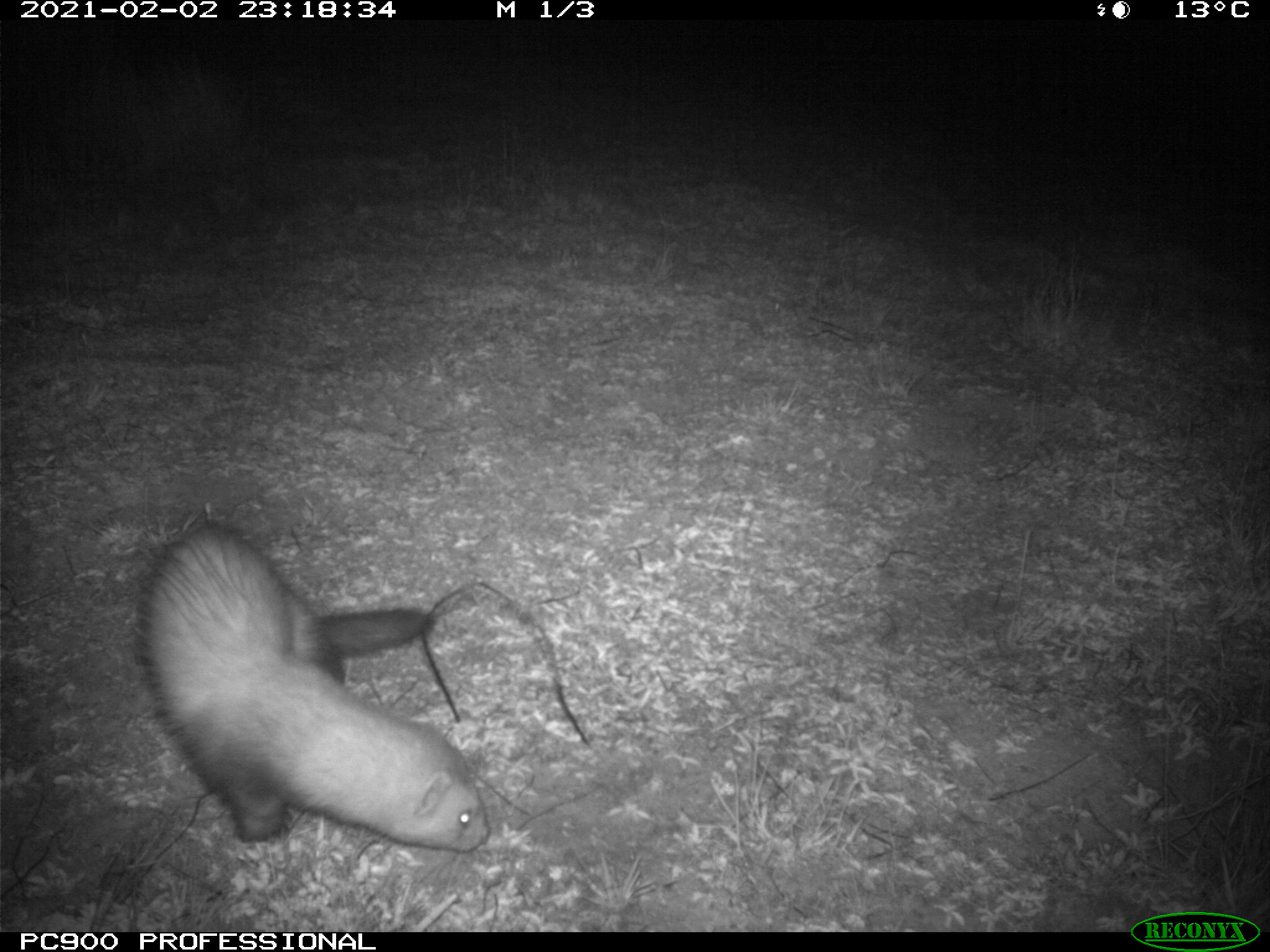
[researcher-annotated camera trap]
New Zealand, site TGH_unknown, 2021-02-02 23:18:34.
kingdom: Animalia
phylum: Chordata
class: Mammalia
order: Carnivora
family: Mustelidae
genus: Mustela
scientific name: Mustela furo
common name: ferret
Ferret (Mustela furo).